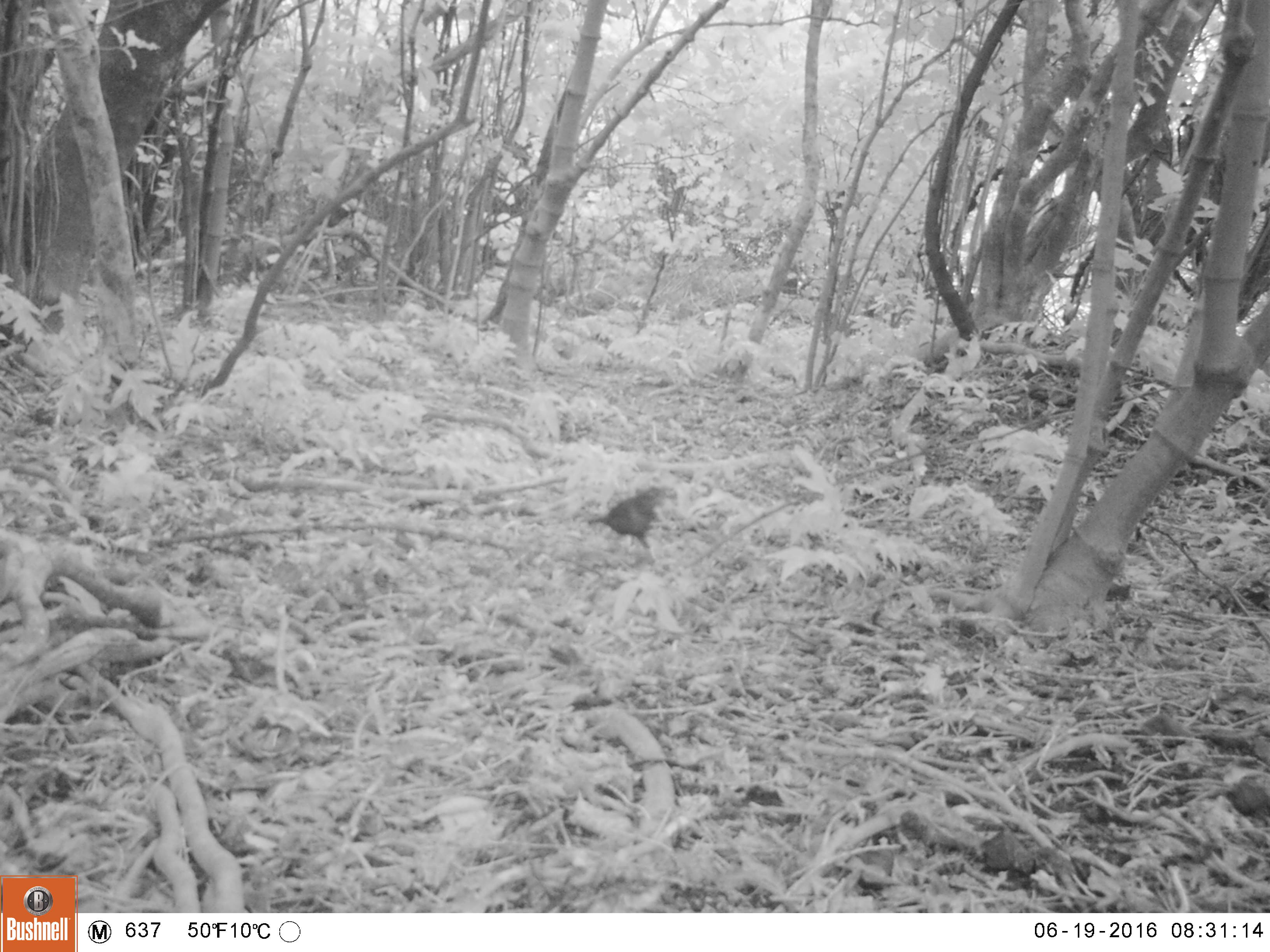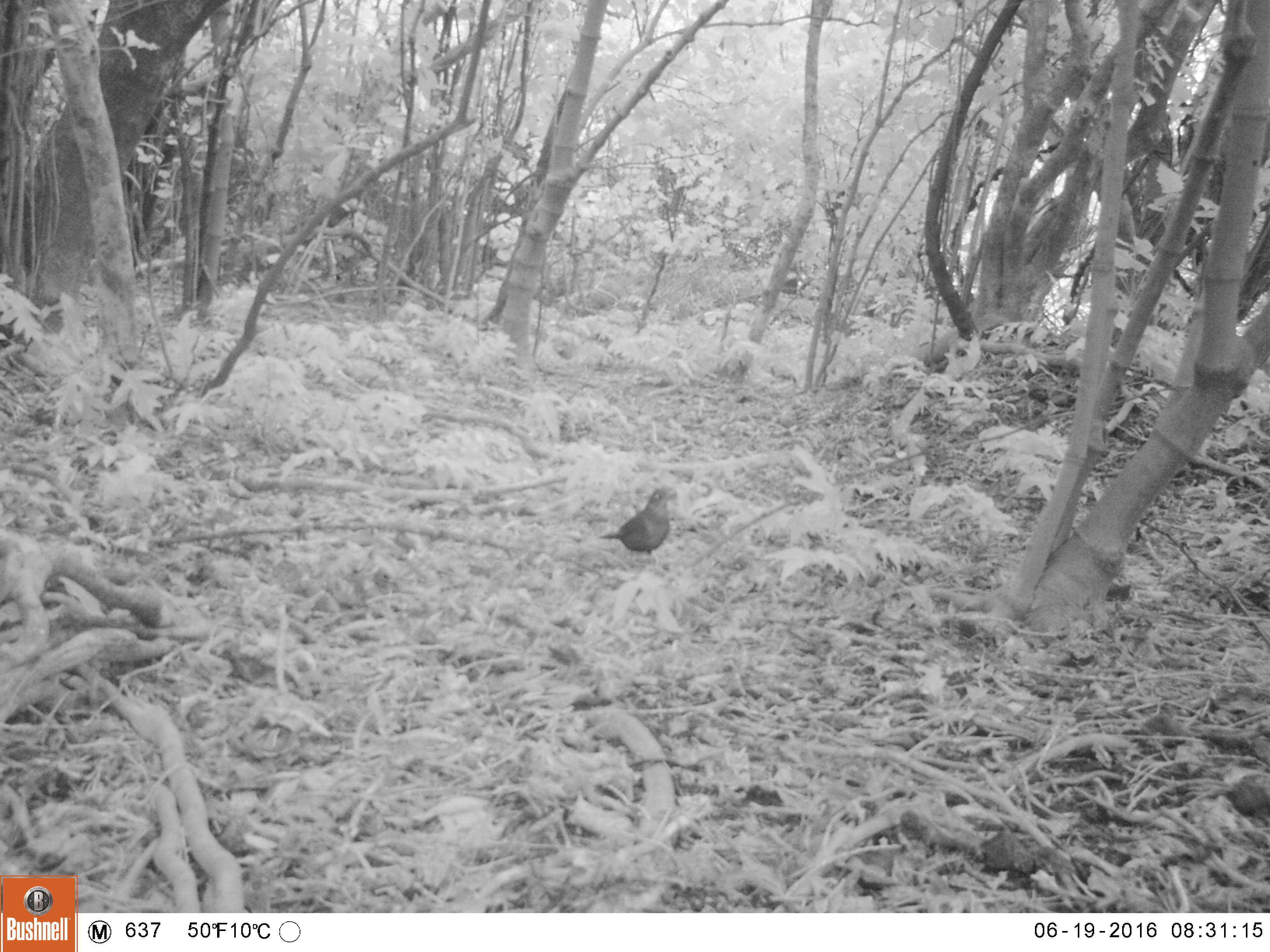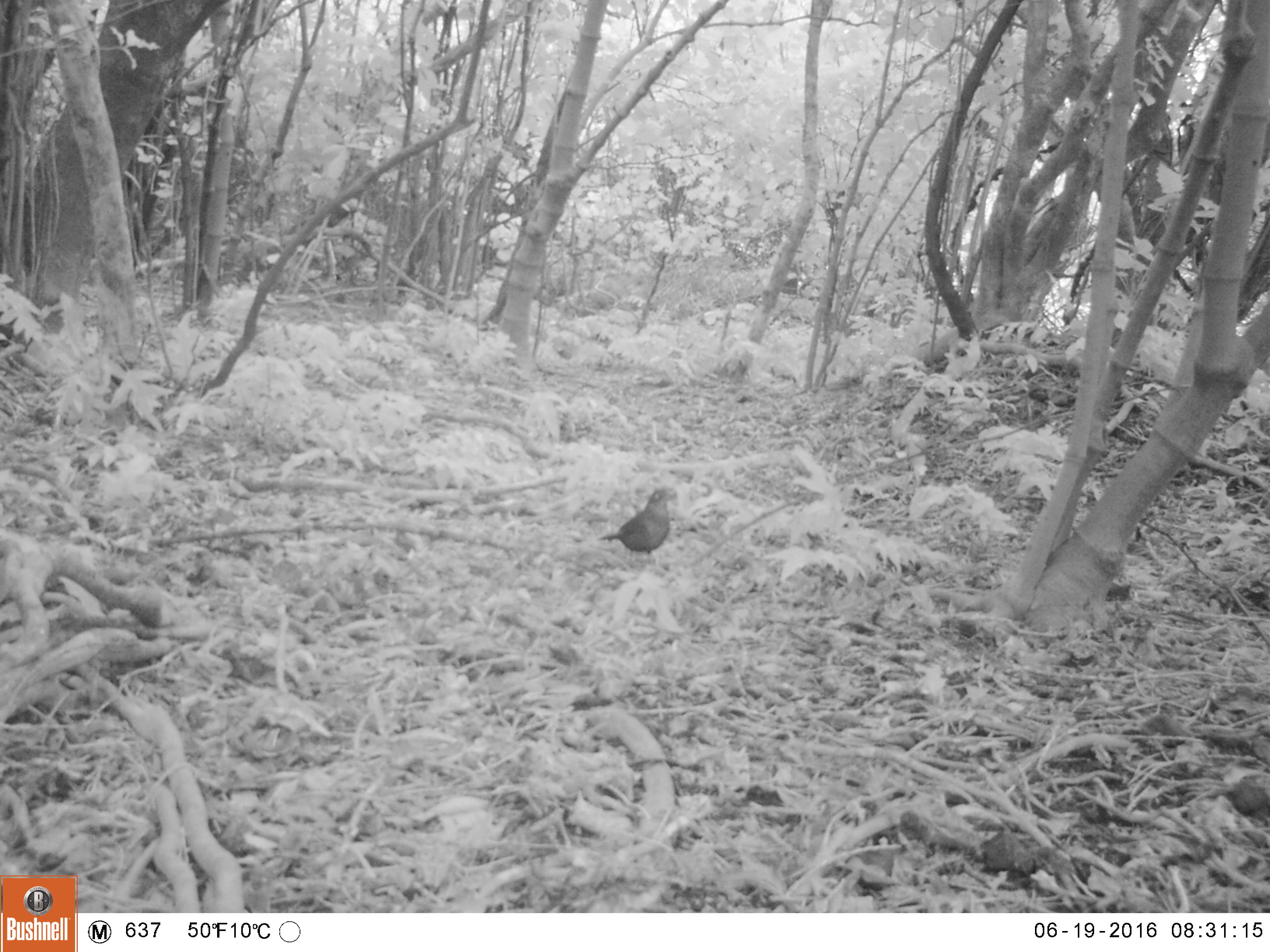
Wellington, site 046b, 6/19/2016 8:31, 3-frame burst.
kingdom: Animalia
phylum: Chordata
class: Aves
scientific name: Aves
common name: bird